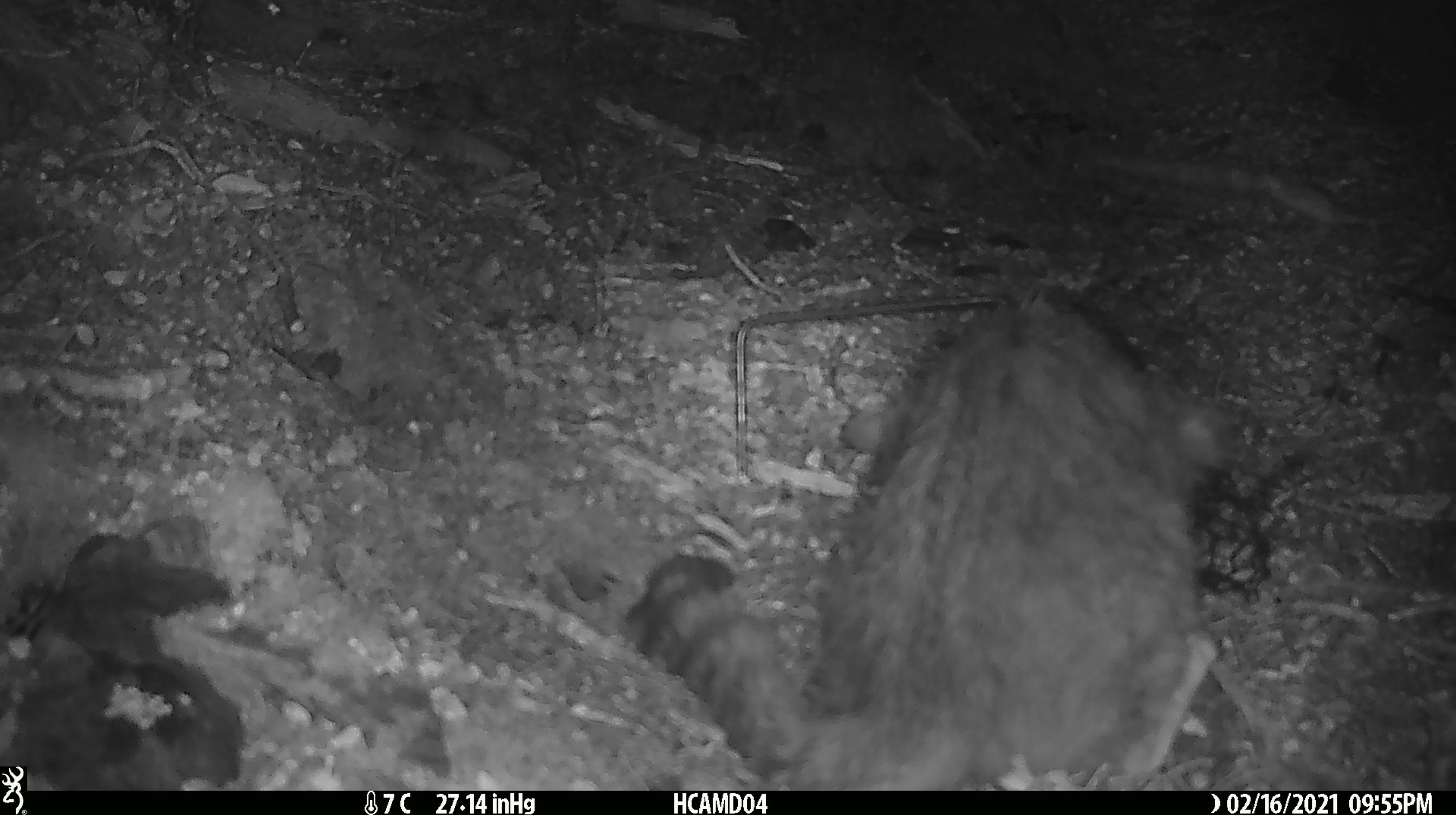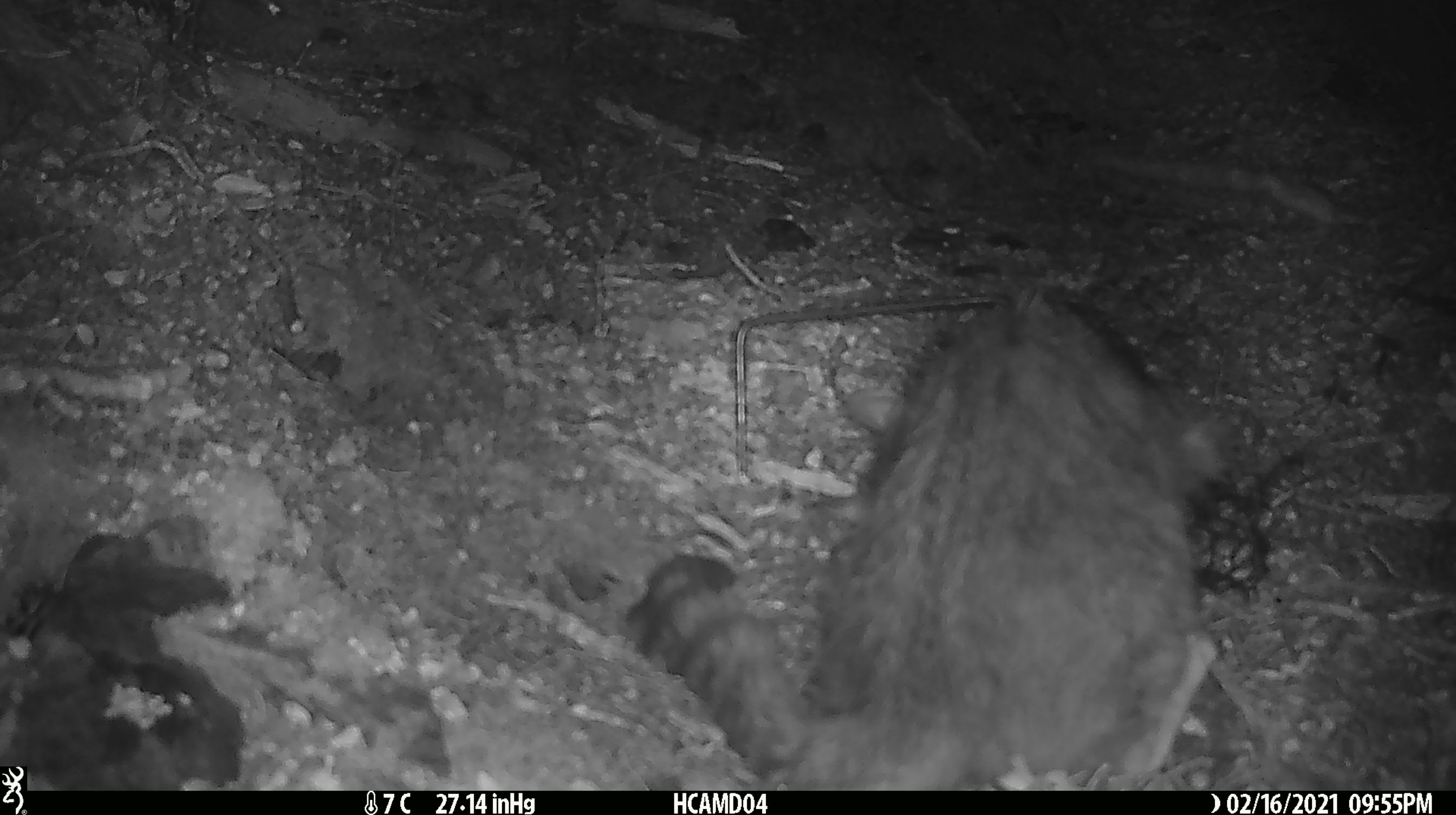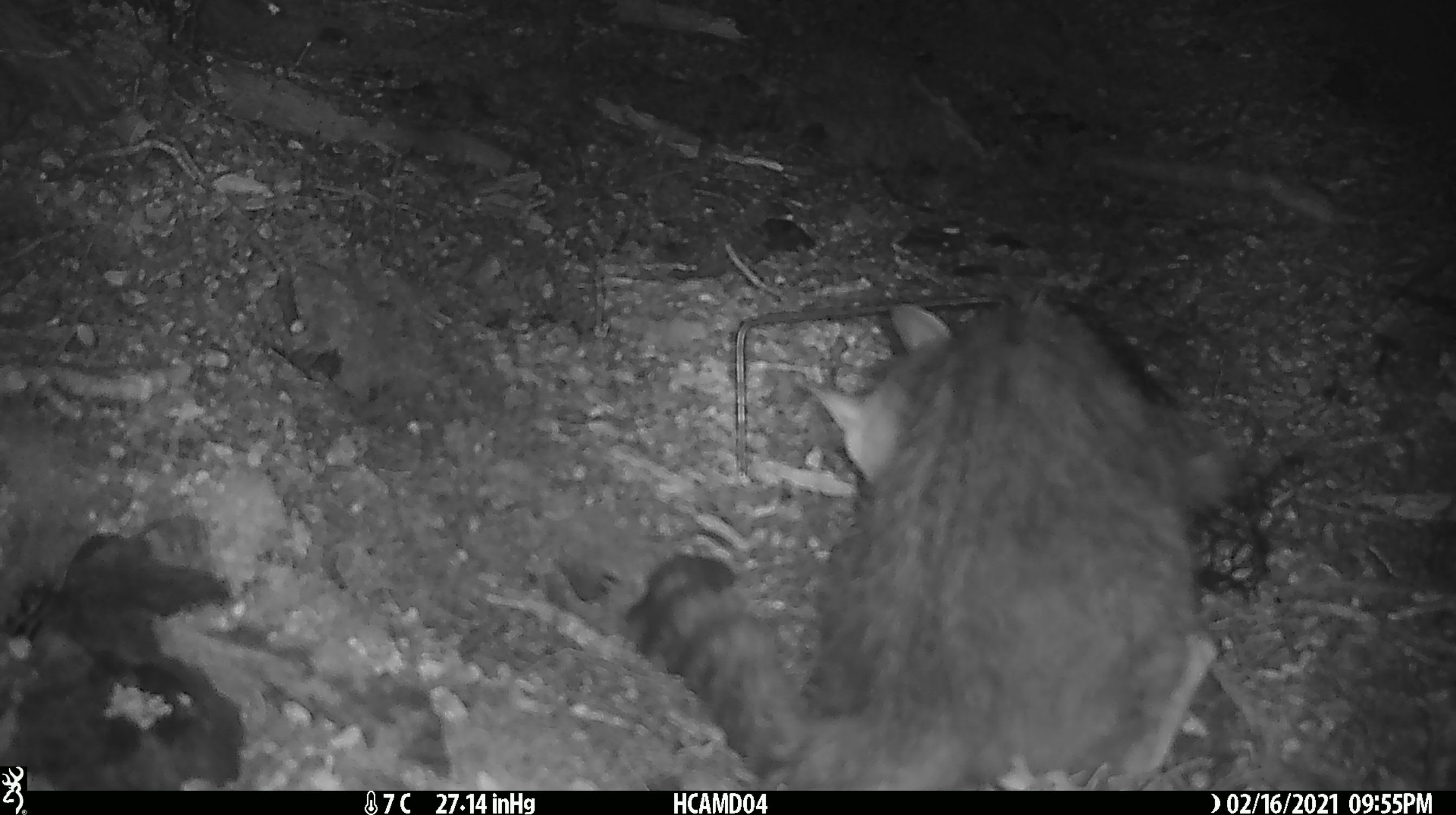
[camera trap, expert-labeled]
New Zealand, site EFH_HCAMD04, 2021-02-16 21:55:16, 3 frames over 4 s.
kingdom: Animalia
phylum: Chordata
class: Mammalia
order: Carnivora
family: Felidae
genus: Felis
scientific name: Felis catus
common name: domestic cat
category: cat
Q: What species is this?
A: Cat (domestic cat) (Felis catus).